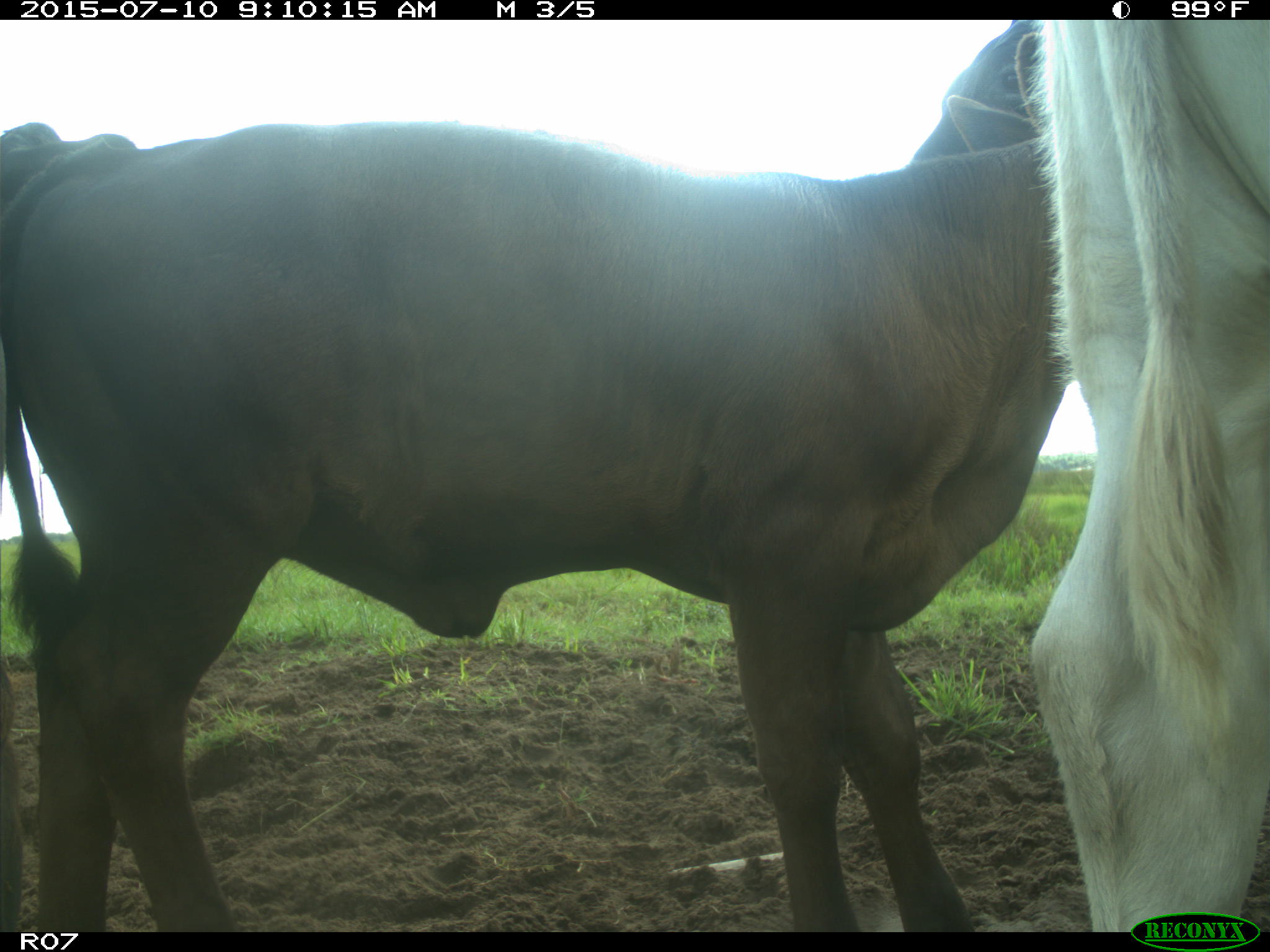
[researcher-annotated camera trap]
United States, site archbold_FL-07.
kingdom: Animalia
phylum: Chordata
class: Mammalia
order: Artiodactyla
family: Bovidae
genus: Bos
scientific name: Bos taurus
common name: domestic cow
Bos taurus (domestic cow).